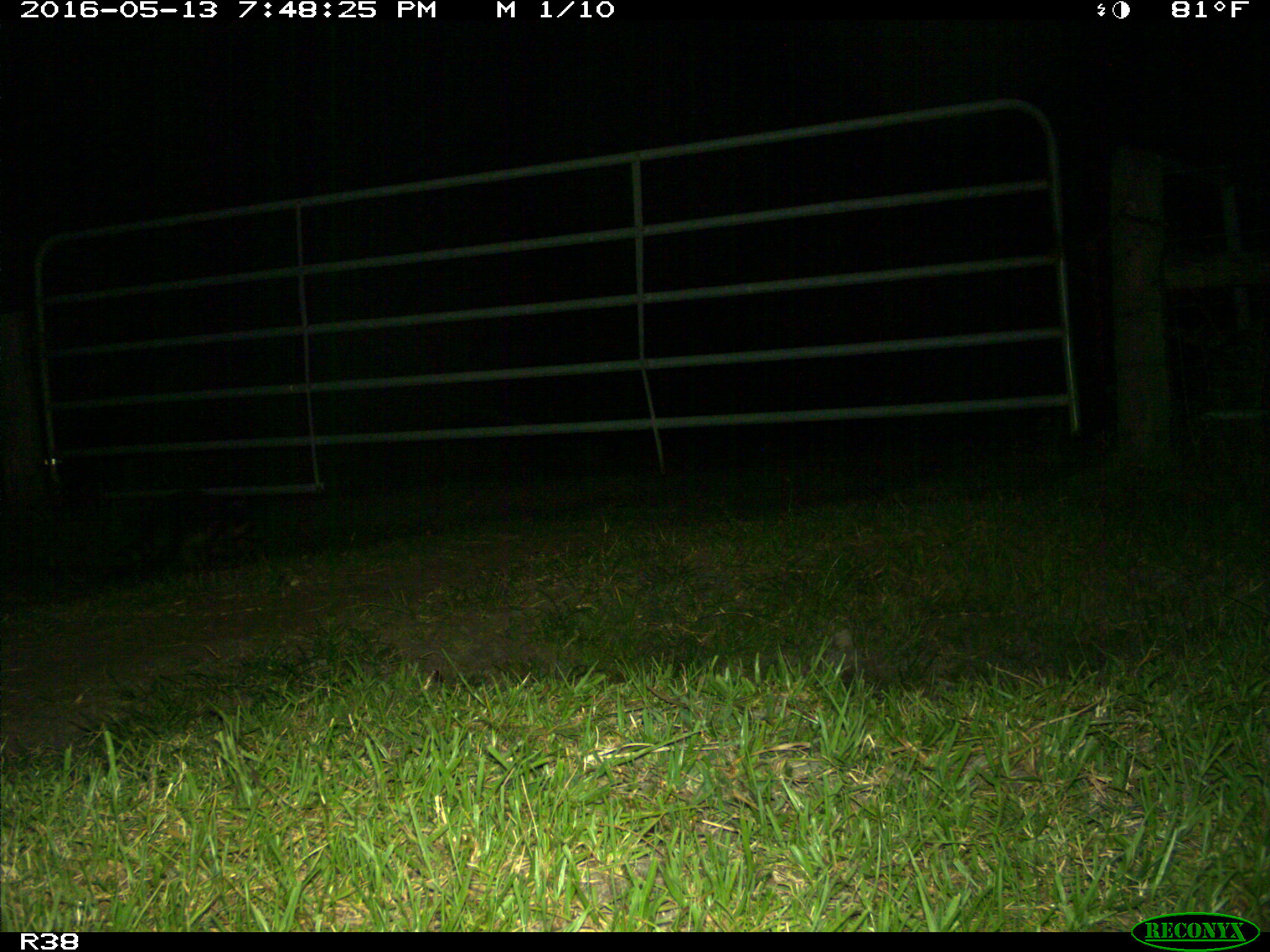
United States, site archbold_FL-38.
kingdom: Animalia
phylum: Chordata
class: Mammalia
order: Carnivora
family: Procyonidae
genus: Procyon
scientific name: Procyon lotor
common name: common raccoon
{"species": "Procyon lotor (common raccoon)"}